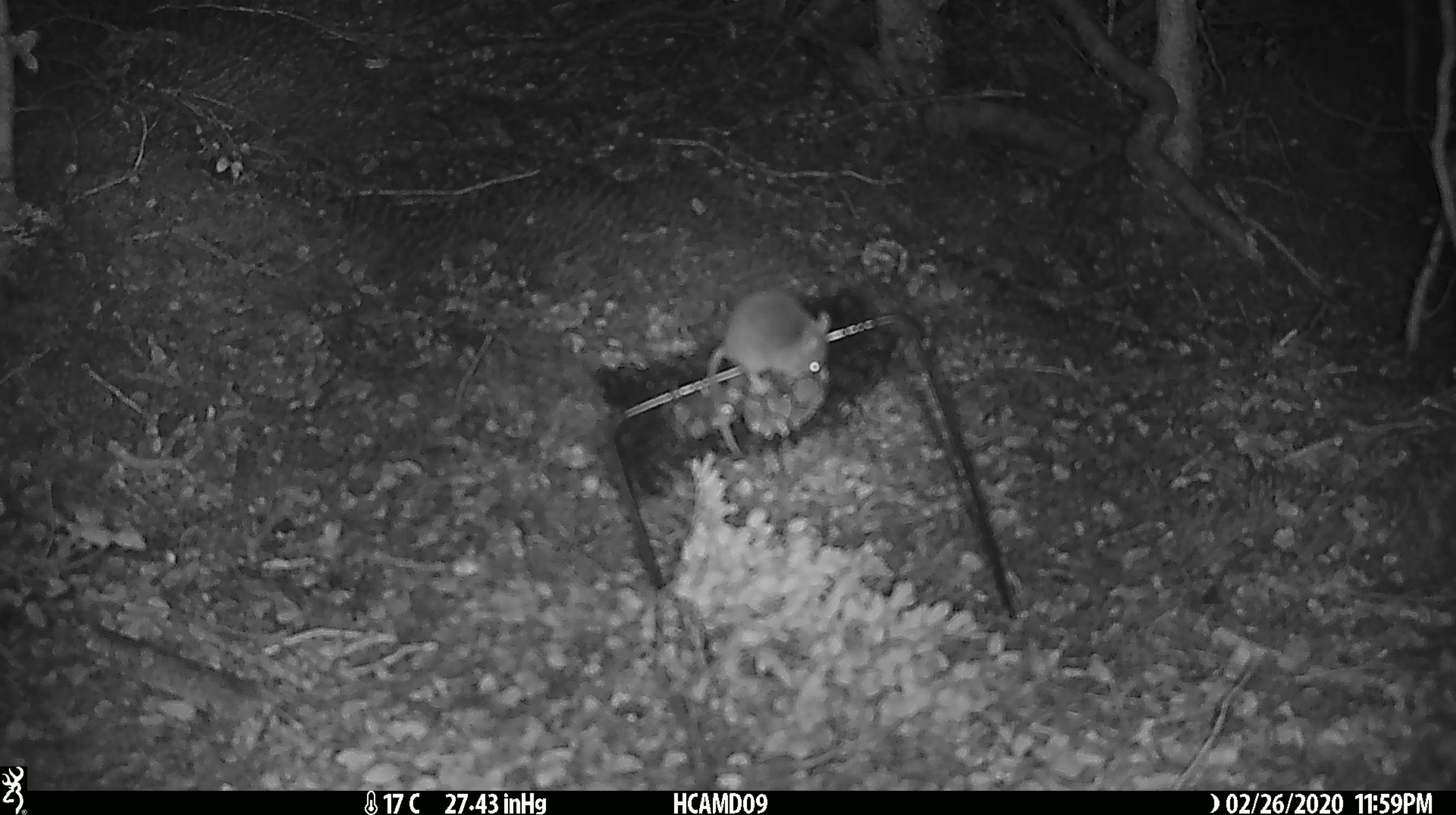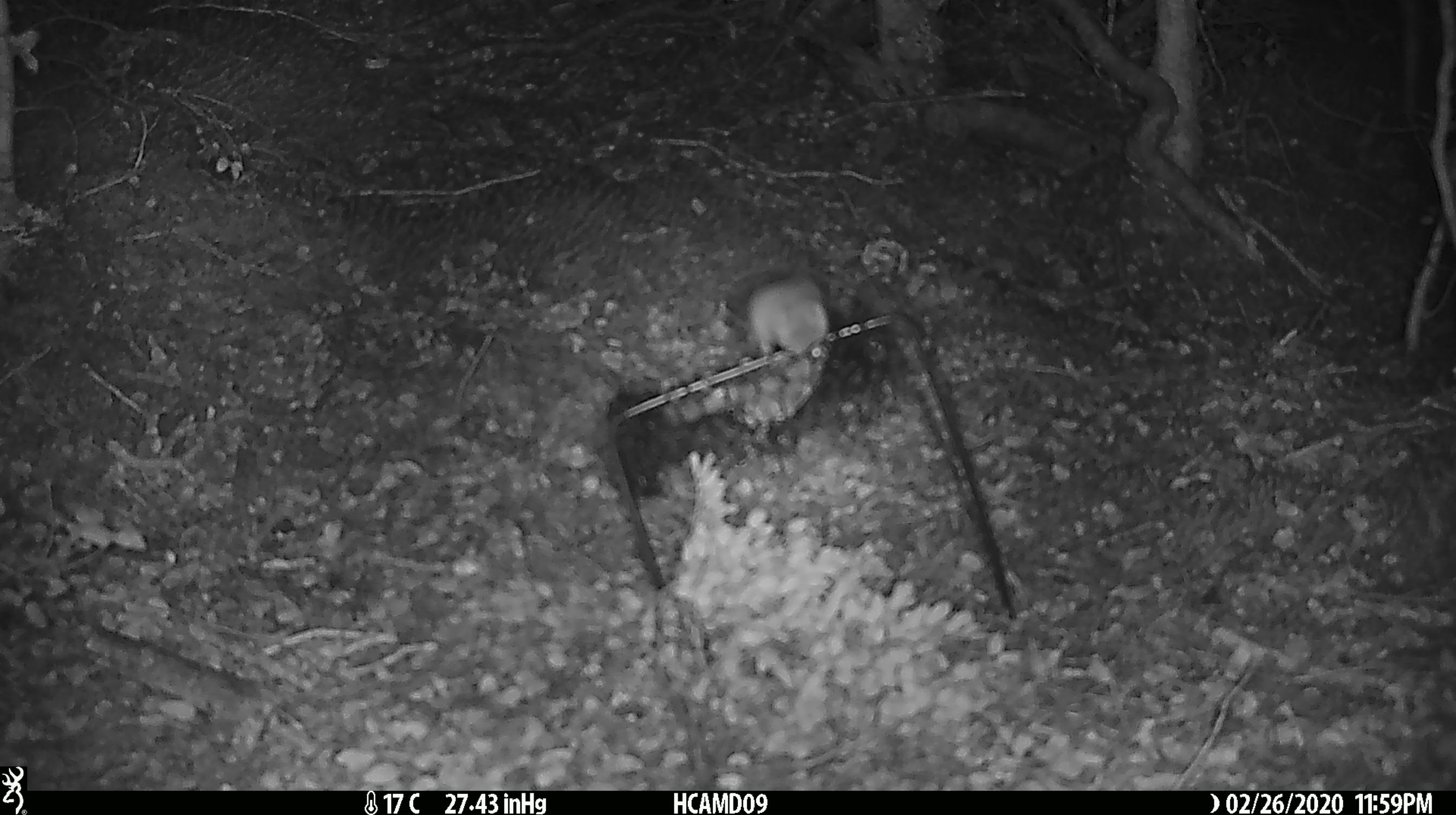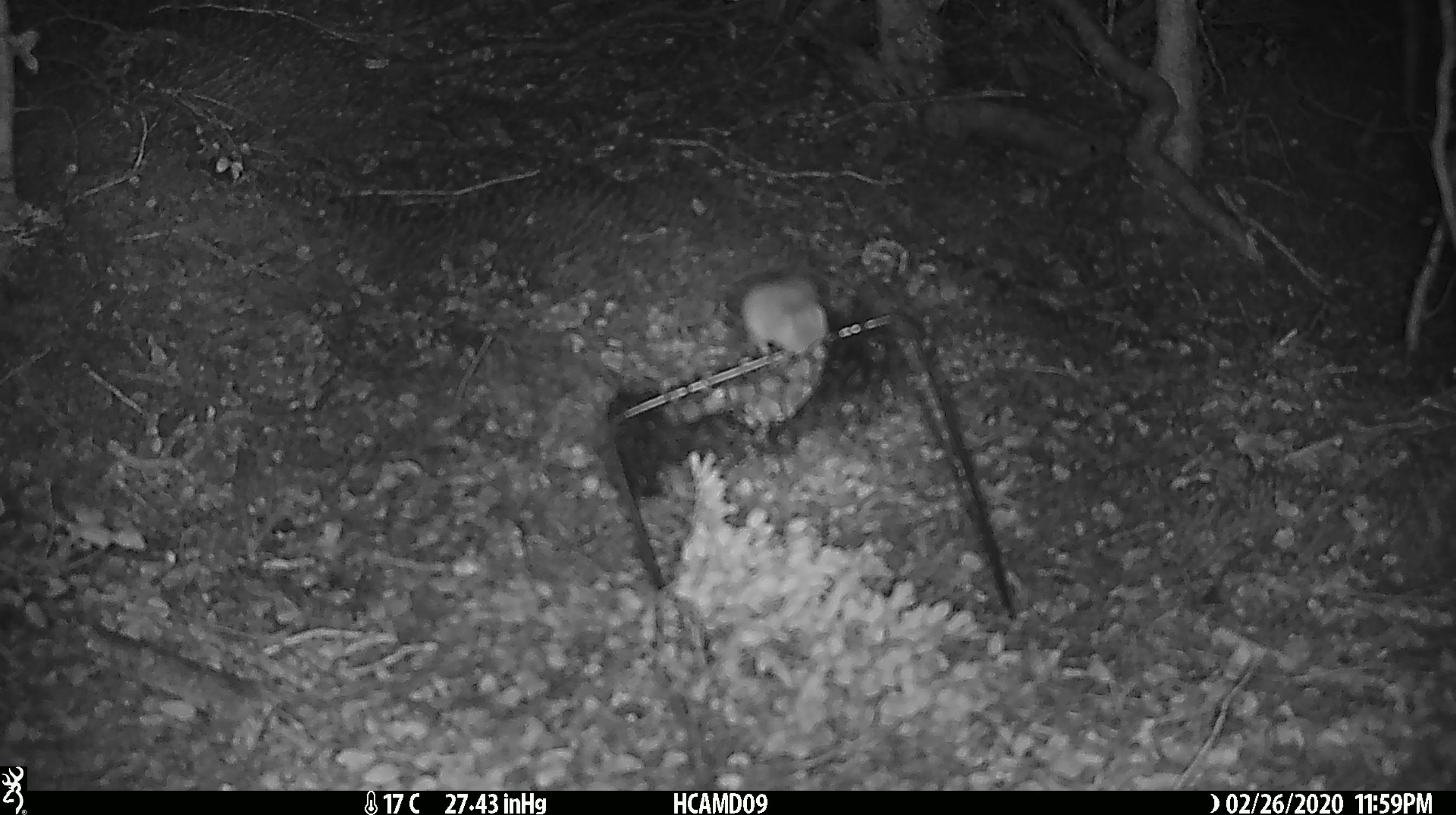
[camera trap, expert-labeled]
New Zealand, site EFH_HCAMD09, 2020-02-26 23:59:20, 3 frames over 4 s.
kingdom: Animalia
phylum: Chordata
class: Mammalia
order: Rodentia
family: Muridae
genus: Mus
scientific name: Mus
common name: mouse